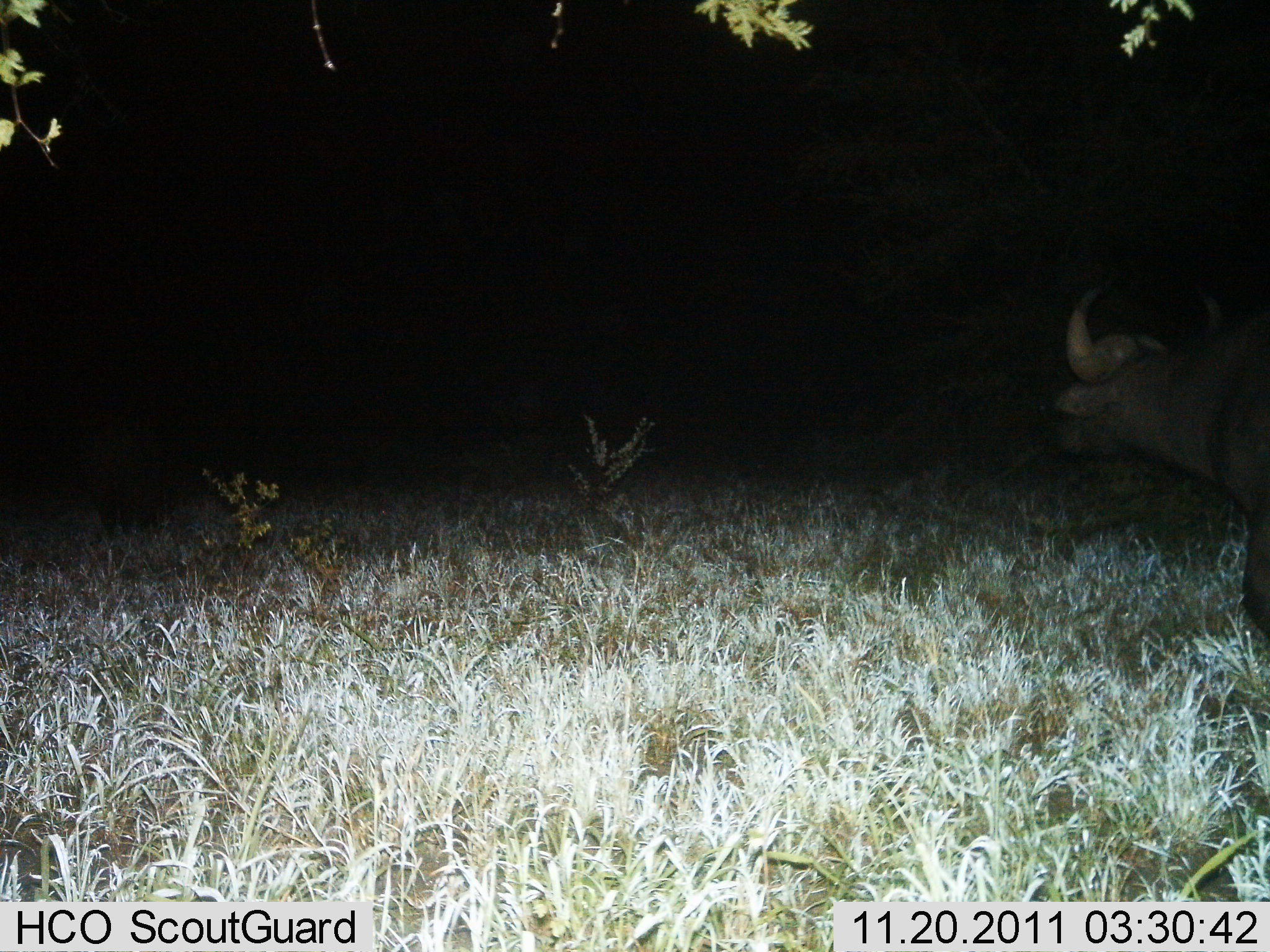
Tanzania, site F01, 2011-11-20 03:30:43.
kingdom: Animalia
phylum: Chordata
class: Mammalia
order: Artiodactyla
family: Bovidae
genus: Syncerus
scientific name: Syncerus caffer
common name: cape buffalo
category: buffalo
Buffalo (cape buffalo) (Syncerus caffer), count 1. Behavior (volunteer vote fractions): standing 64%, resting 0%, moving 36%, interacting 0%. Young present (vote fraction): 0%. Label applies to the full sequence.